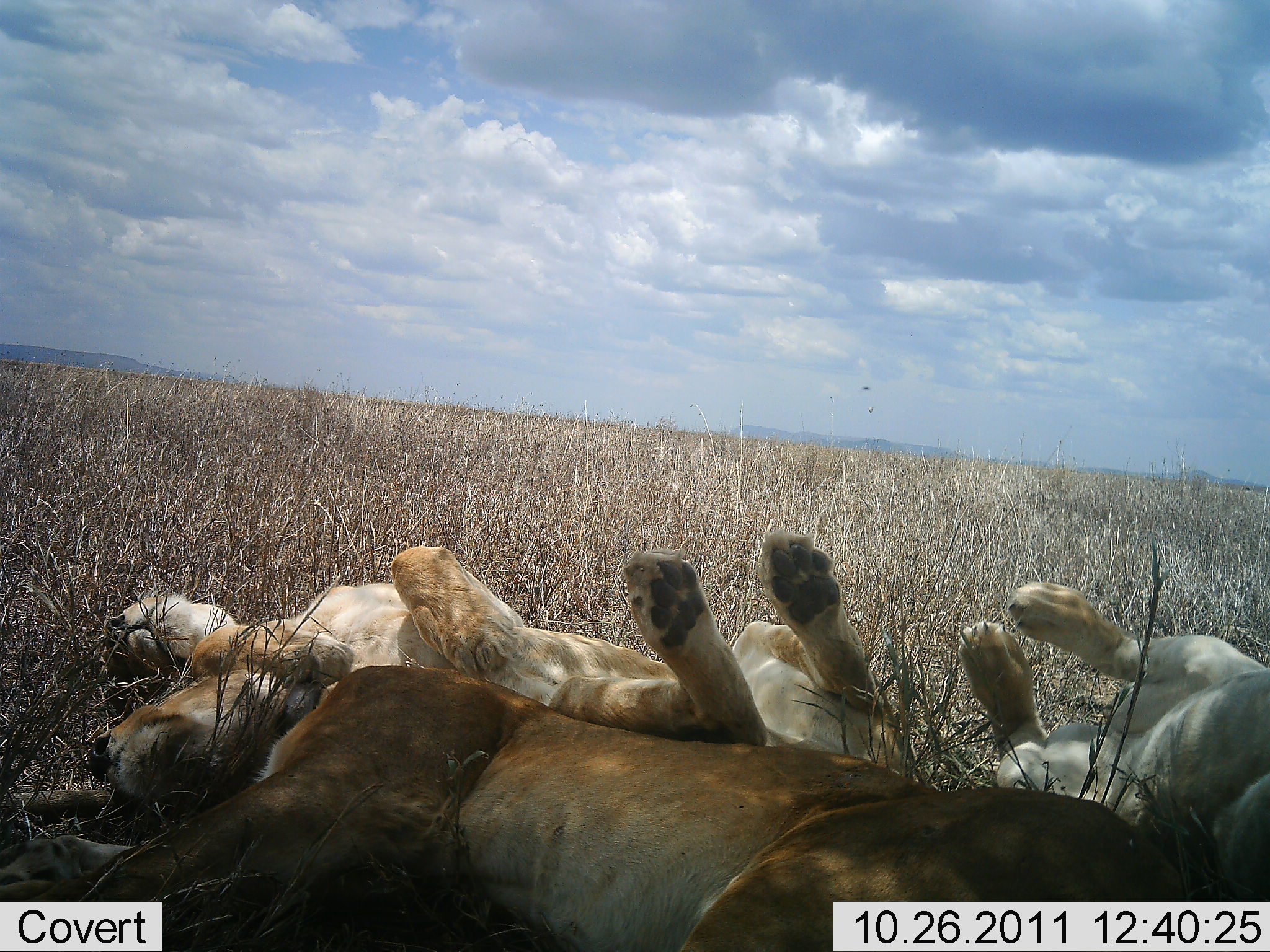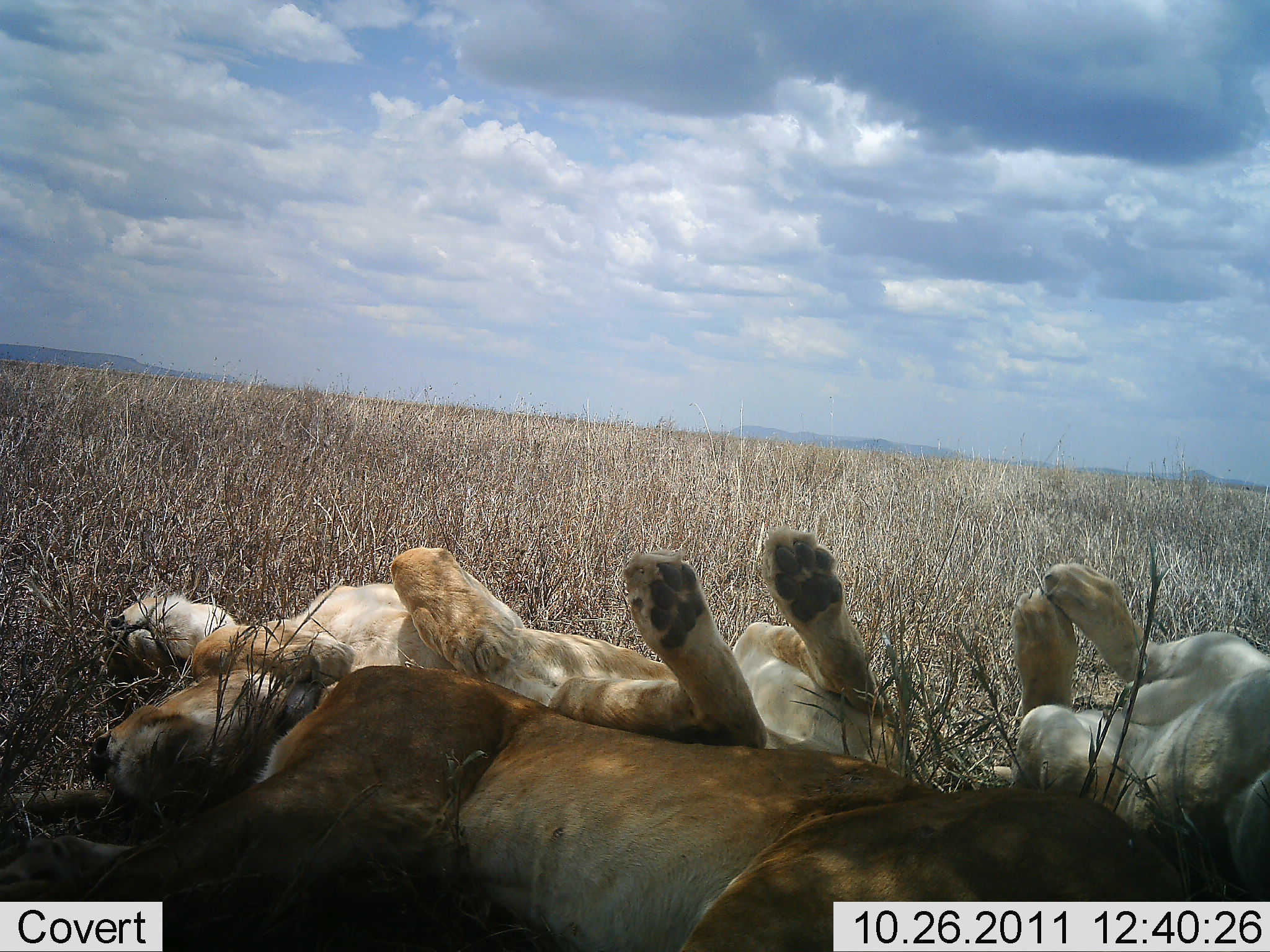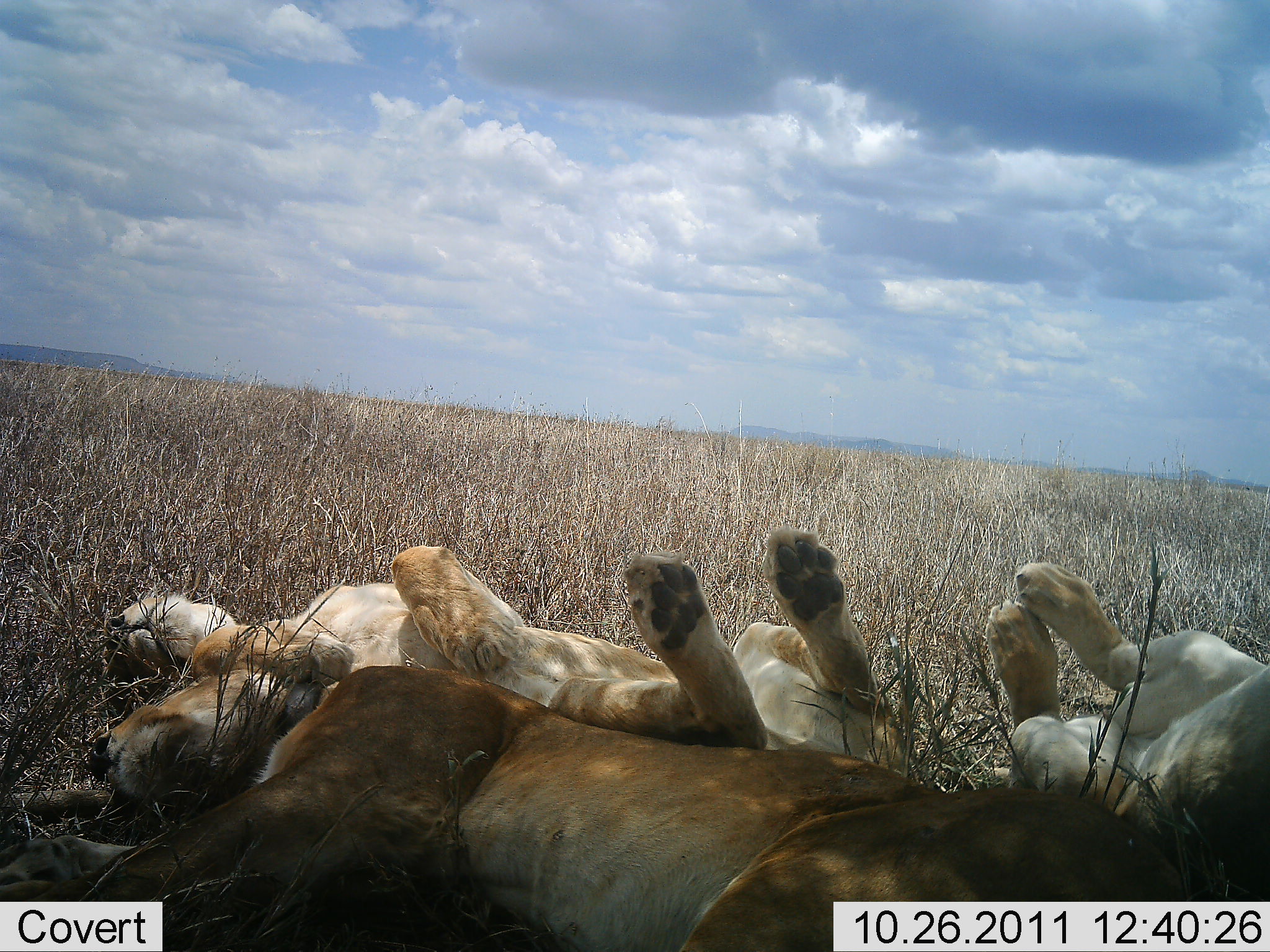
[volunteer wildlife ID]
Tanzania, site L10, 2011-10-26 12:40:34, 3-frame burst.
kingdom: Animalia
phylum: Chordata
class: Mammalia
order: Carnivora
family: Felidae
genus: Panthera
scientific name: Panthera leo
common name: lion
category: lionfemale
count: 3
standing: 0%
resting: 100%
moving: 0%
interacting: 0%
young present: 9%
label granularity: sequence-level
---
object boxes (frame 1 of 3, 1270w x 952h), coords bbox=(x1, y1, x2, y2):
animal: bbox=(19, 634, 1269, 949); bbox=(101, 531, 906, 744); bbox=(955, 579, 1270, 901)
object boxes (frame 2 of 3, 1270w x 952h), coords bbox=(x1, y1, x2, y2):
animal: bbox=(0, 620, 1269, 952); bbox=(107, 546, 929, 781); bbox=(1009, 562, 1270, 888)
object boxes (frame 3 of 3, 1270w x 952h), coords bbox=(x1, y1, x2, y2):
animal: bbox=(1, 618, 1268, 952); bbox=(99, 528, 911, 776); bbox=(985, 562, 1270, 864)